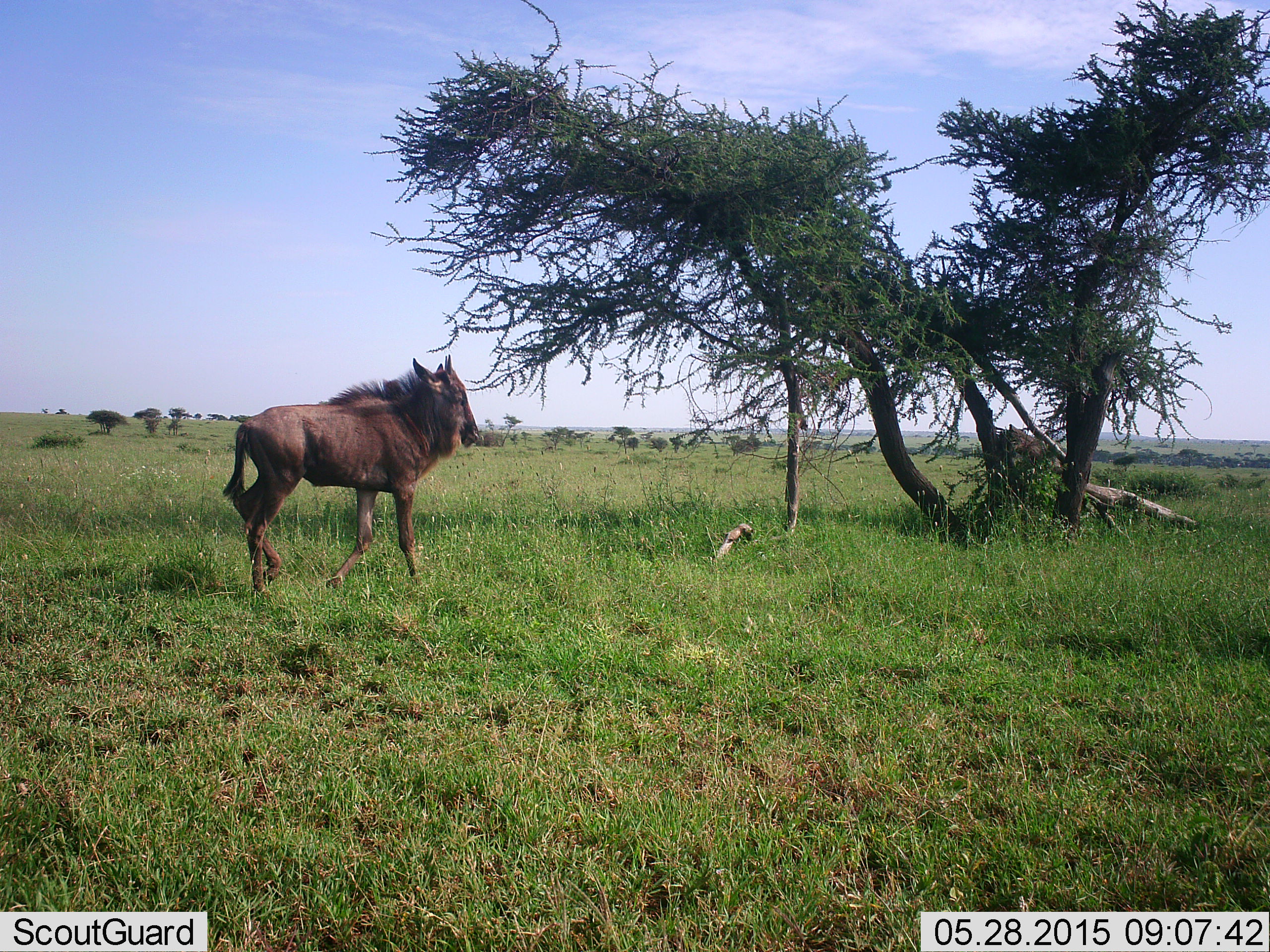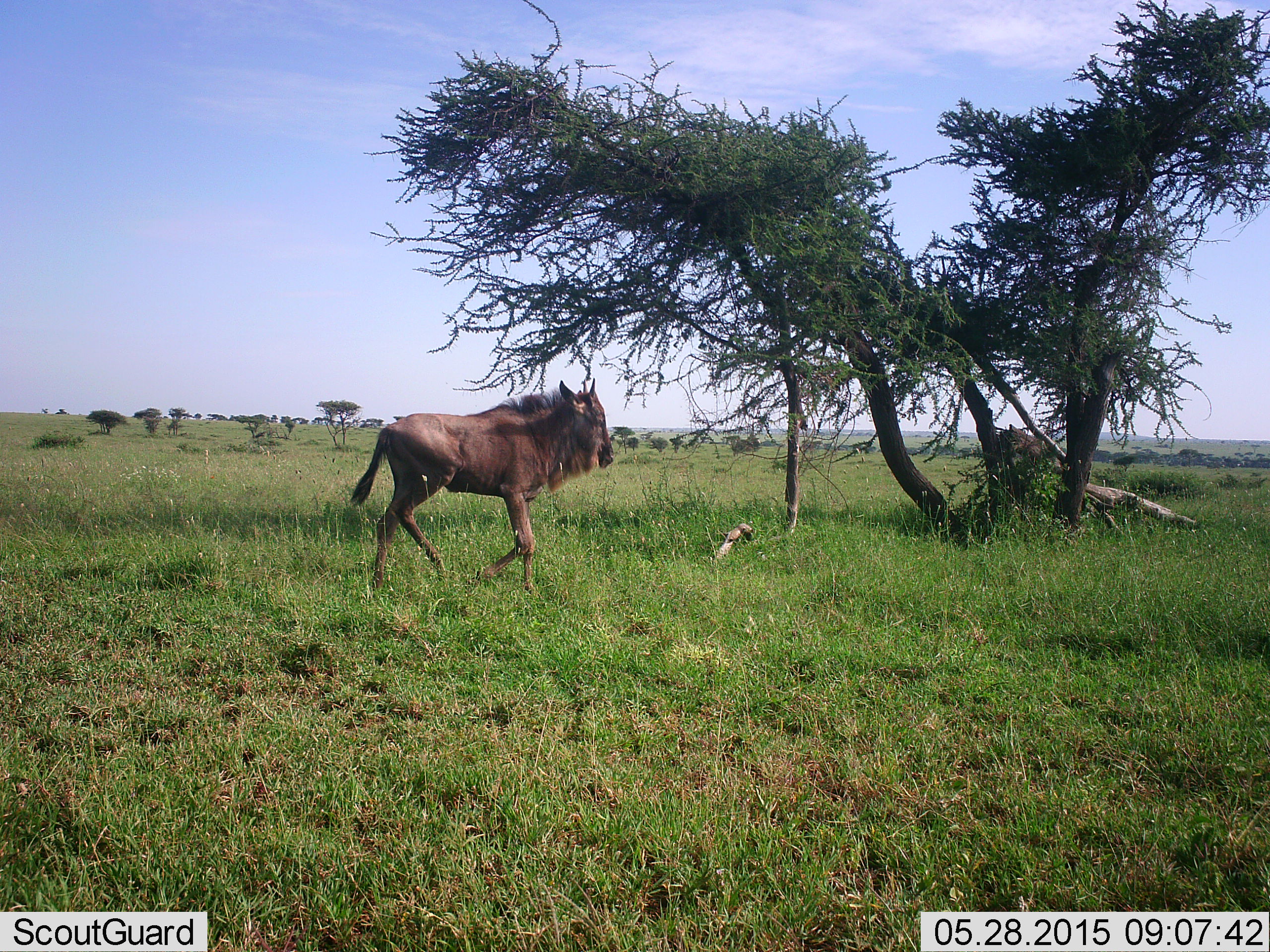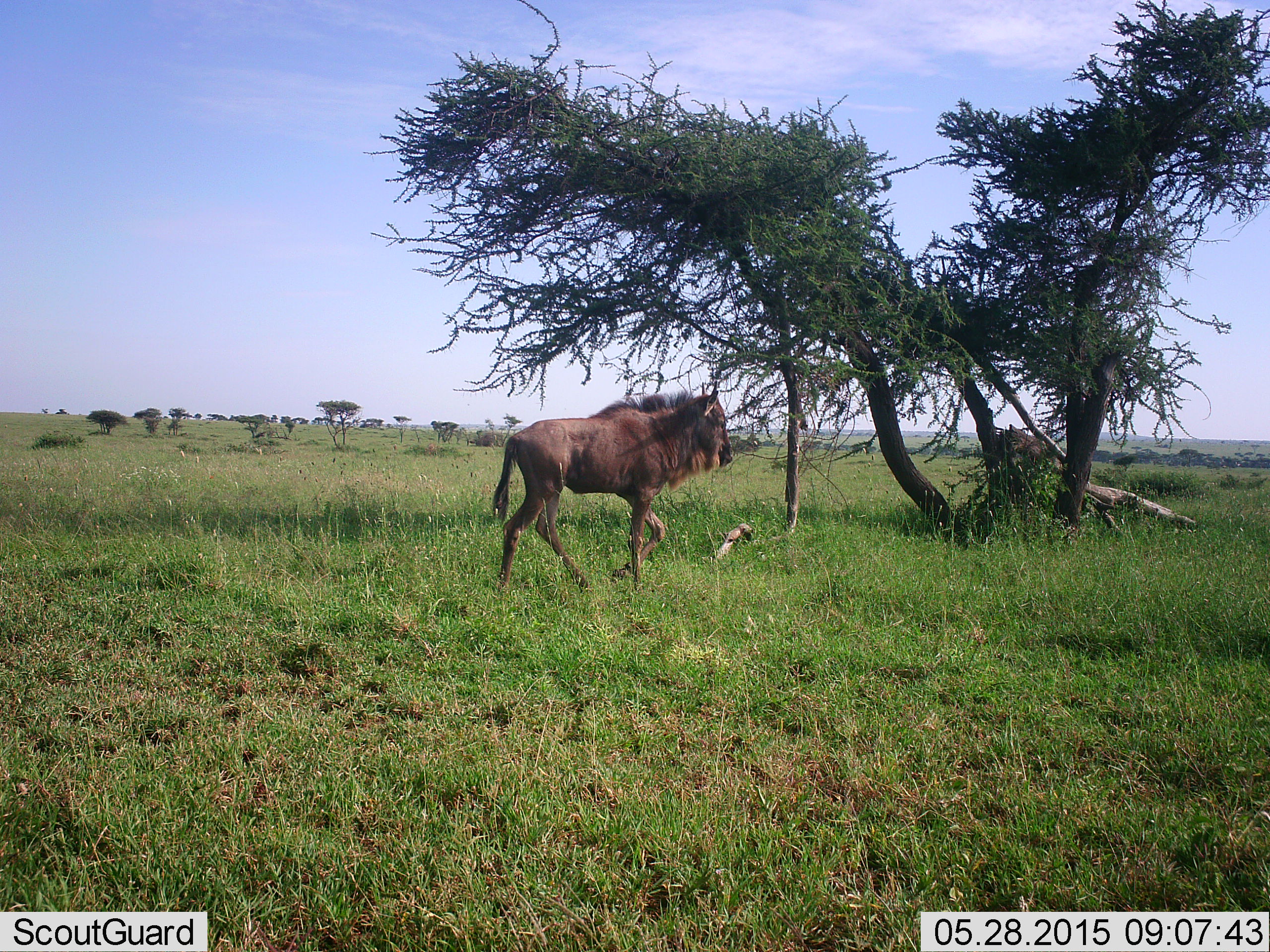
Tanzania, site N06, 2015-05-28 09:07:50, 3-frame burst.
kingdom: Animalia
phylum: Chordata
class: Mammalia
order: Artiodactyla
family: Bovidae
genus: Connochaetes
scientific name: Connochaetes taurinus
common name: blue wildebeest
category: wildebeest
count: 1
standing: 0%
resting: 0%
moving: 100%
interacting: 0%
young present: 40%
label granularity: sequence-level